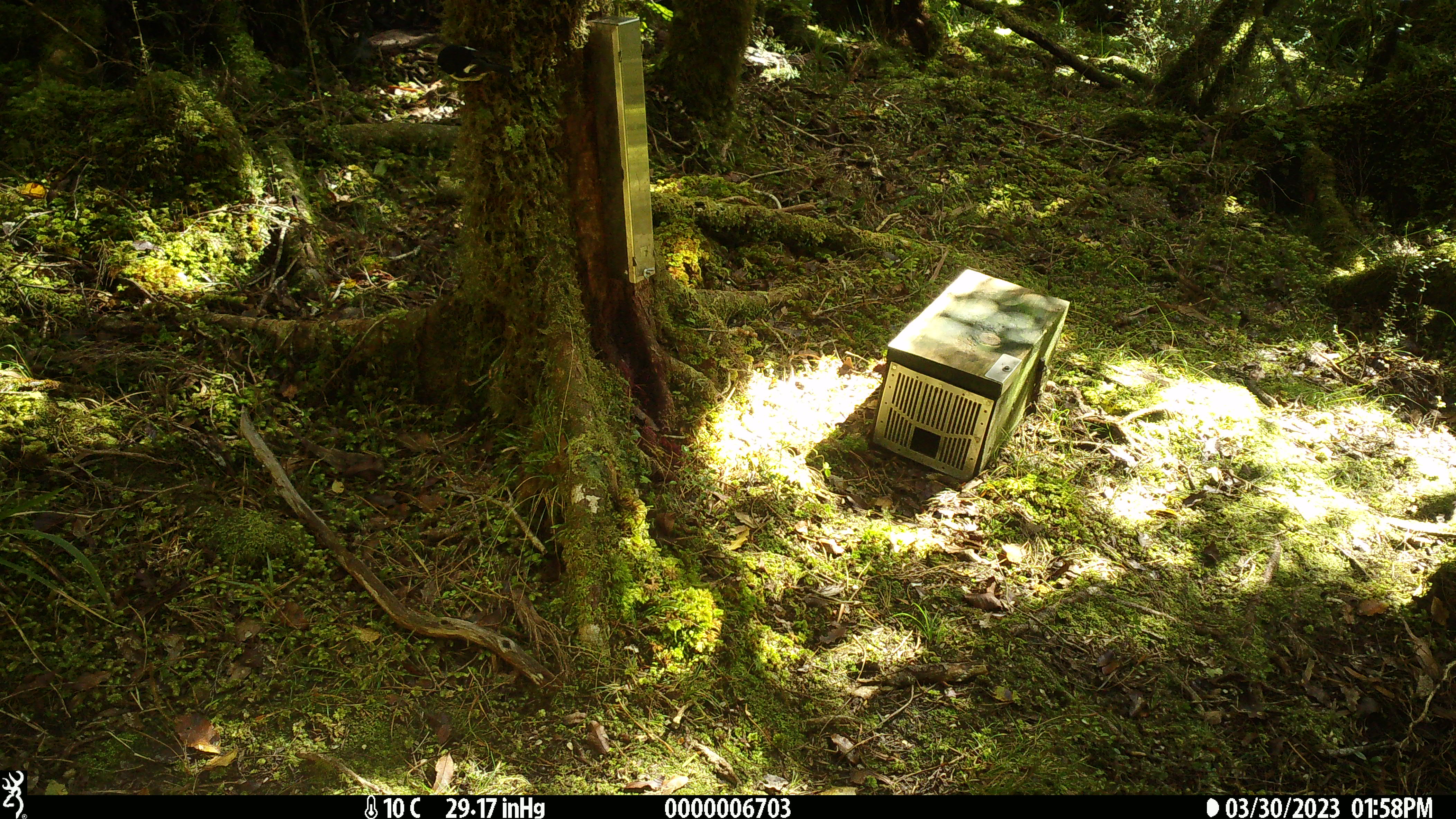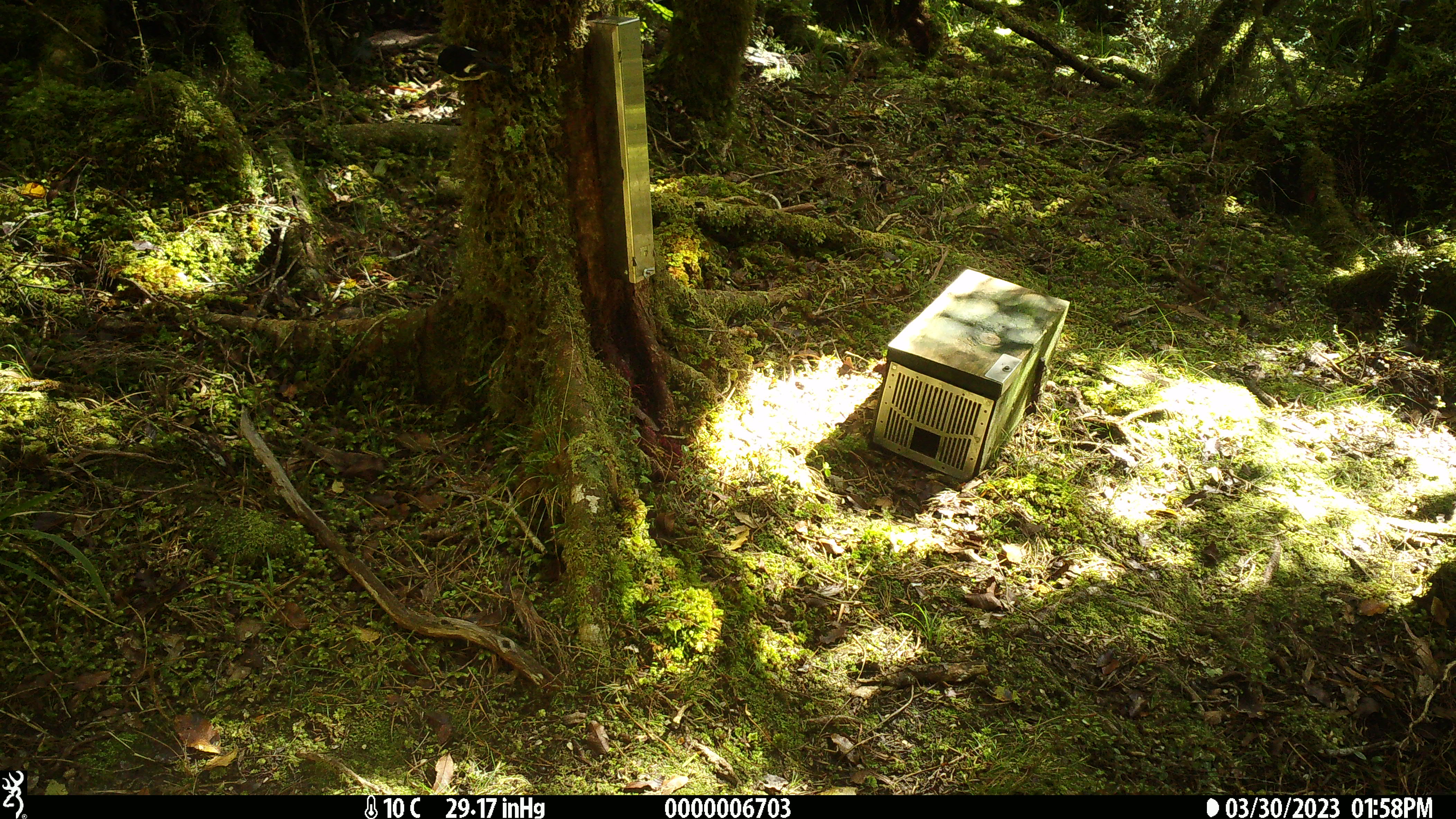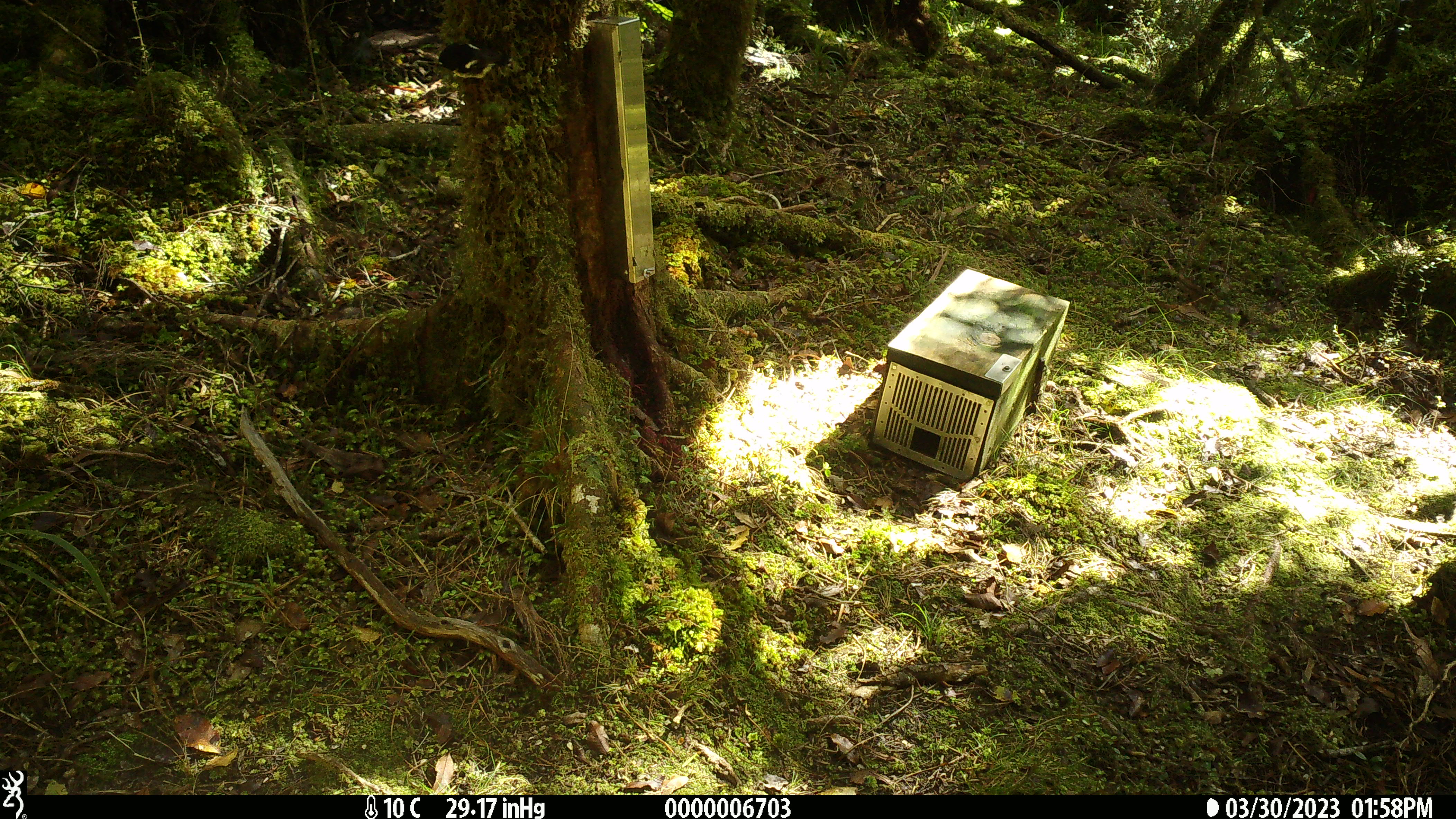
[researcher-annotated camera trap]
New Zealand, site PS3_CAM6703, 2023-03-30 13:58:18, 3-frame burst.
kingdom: Animalia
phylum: Chordata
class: Aves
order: Passeriformes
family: Petroicidae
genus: Petroica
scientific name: Petroica macrocephala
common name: tomtit